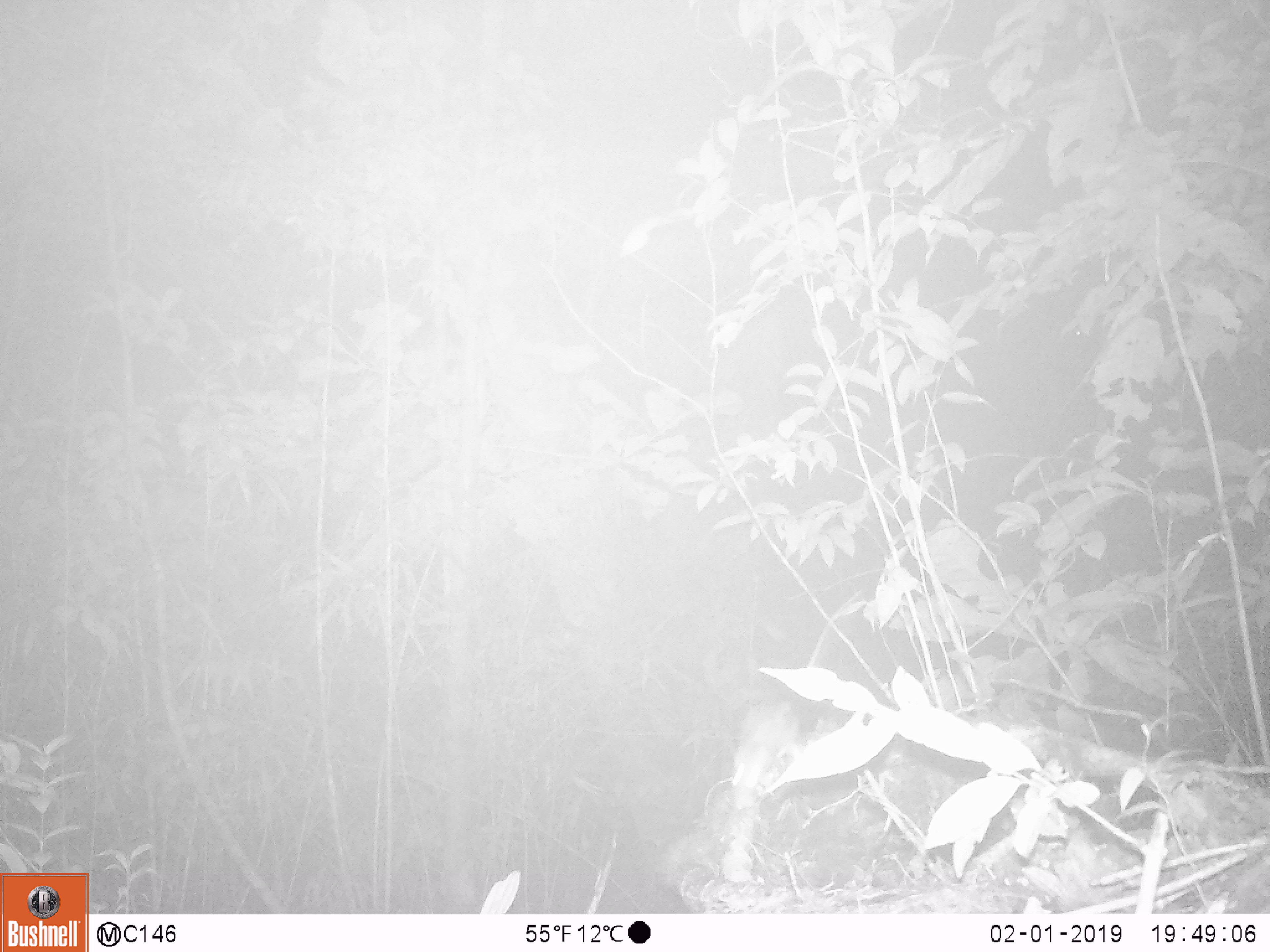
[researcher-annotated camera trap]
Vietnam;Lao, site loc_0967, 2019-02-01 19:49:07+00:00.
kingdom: Animalia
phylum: Chordata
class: Mammalia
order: Rodentia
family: Muridae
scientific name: Muridae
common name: old-world mice and rats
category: unidentified murid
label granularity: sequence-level